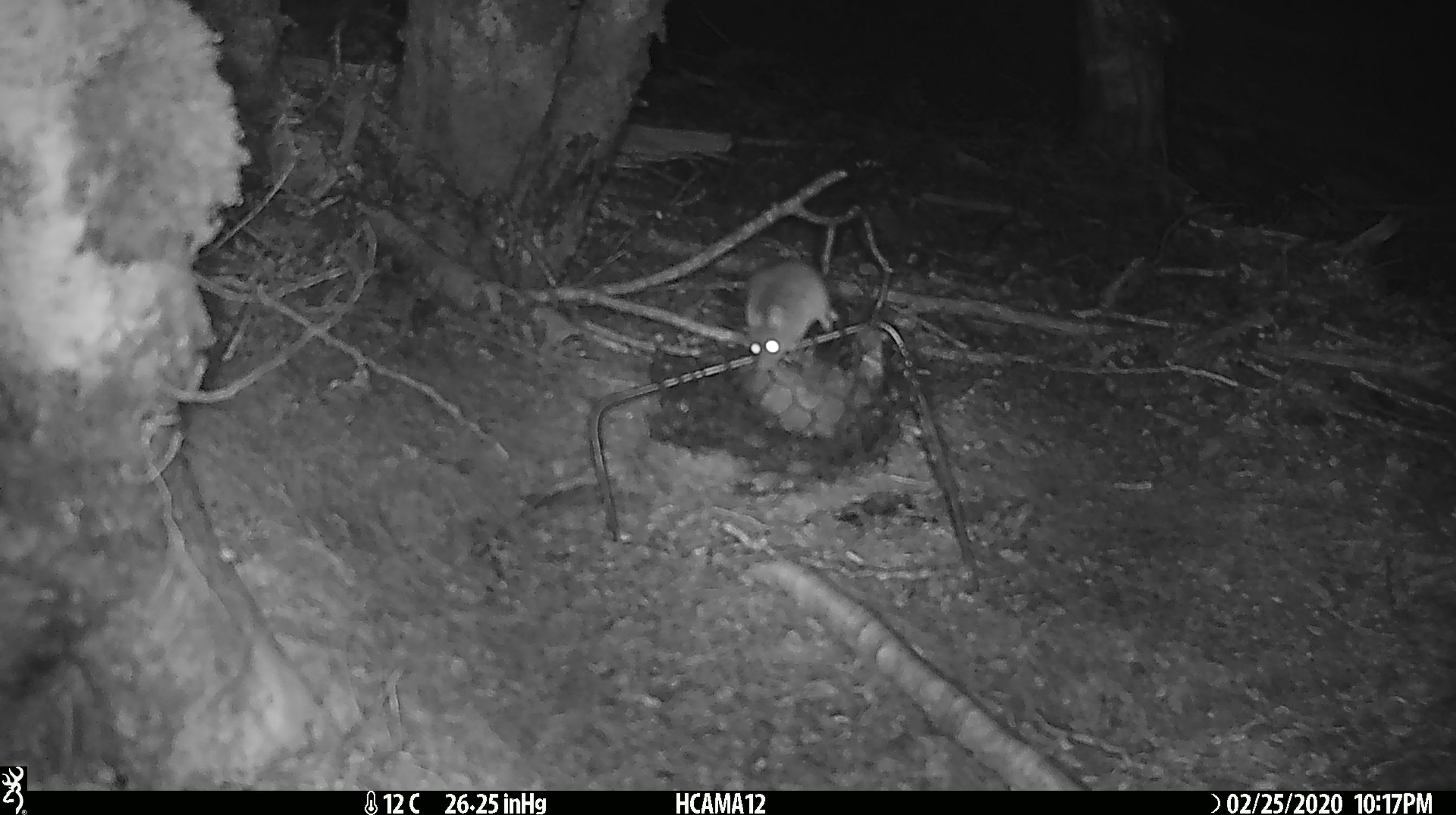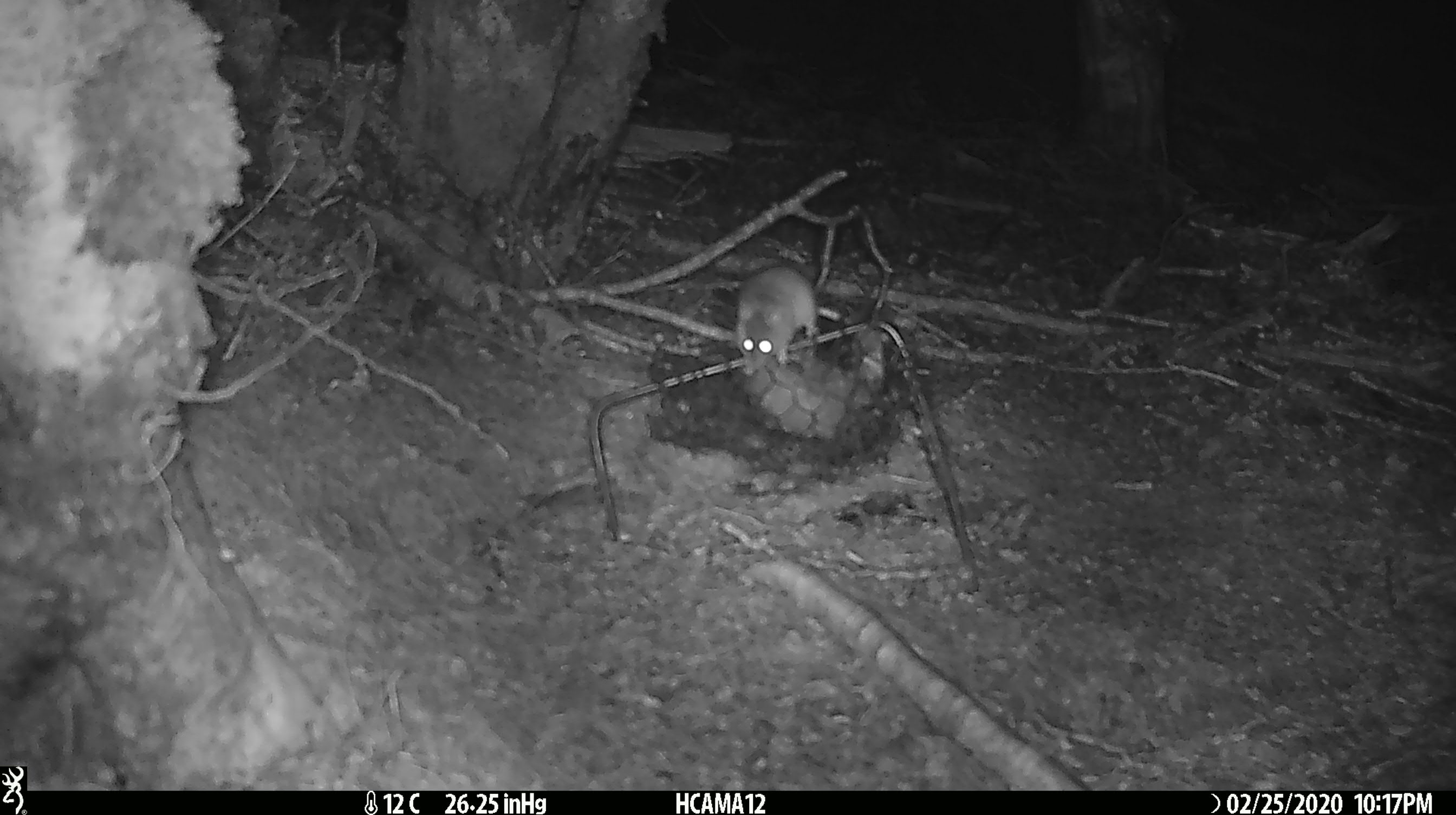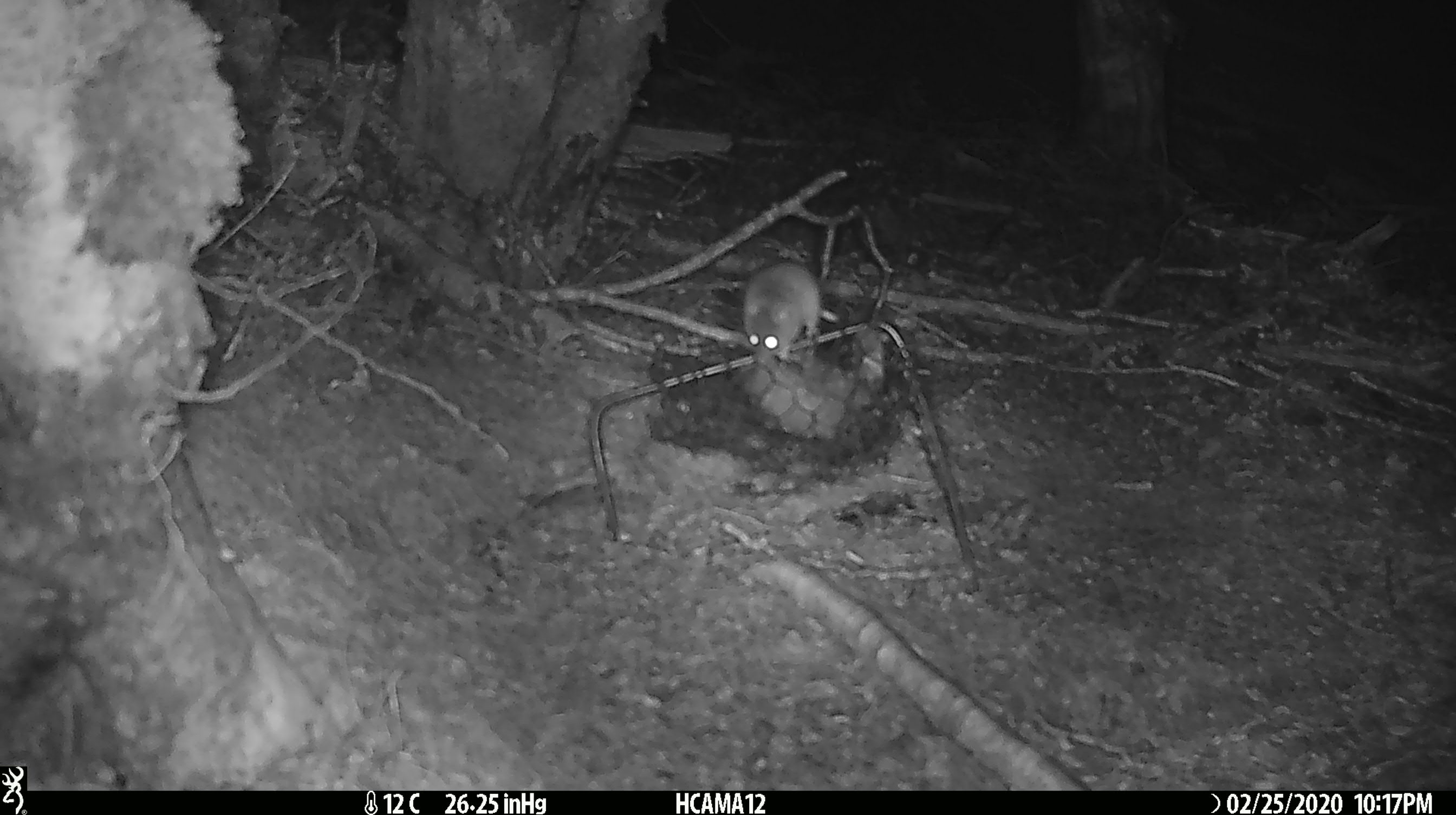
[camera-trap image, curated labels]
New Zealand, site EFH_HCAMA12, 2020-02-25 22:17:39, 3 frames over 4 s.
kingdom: Animalia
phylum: Chordata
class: Mammalia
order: Rodentia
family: Muridae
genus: Mus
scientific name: Mus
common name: mouse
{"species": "mouse (Mus)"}